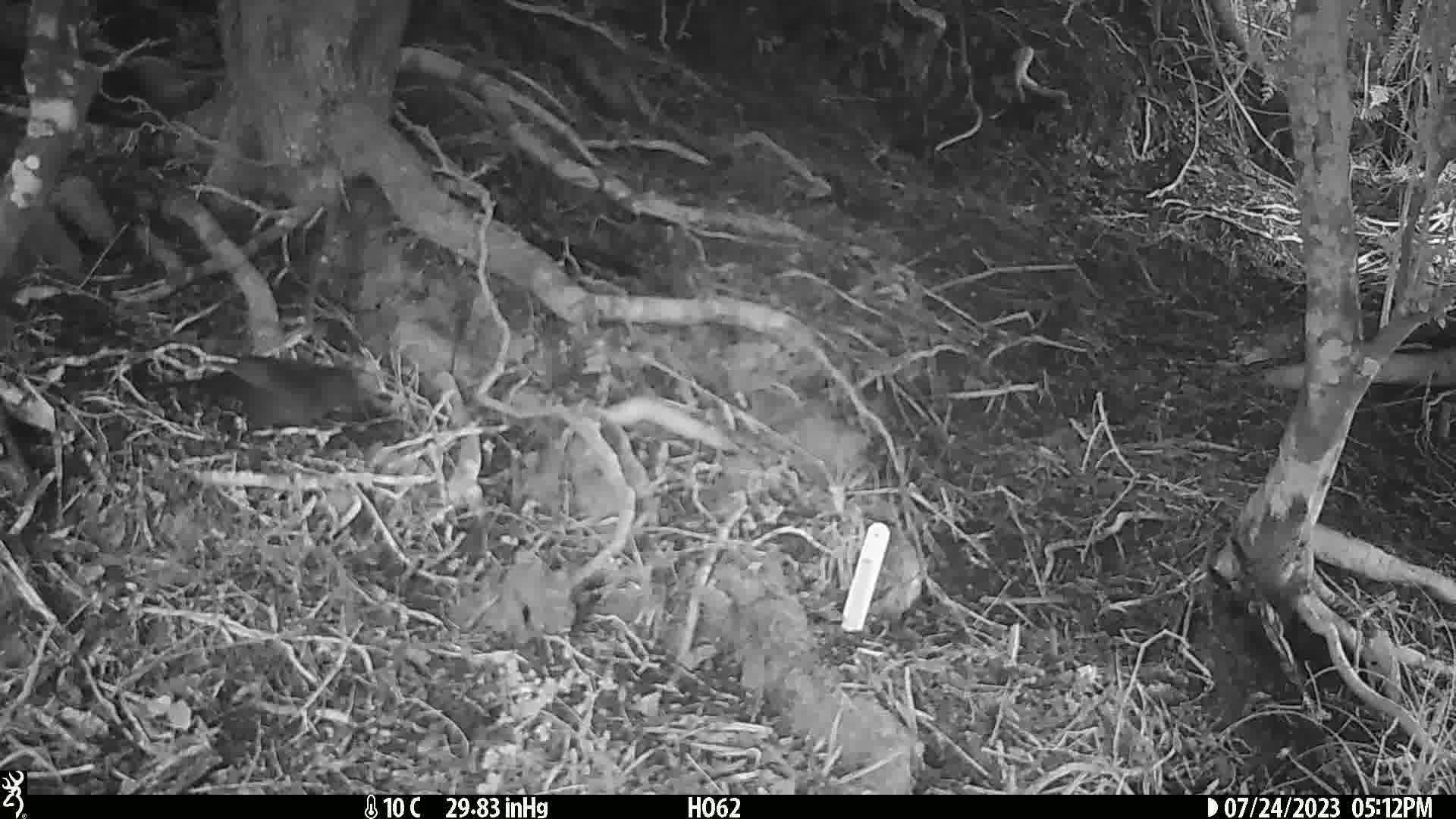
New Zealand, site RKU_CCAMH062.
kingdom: Animalia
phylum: Chordata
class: Aves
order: Passeriformes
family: Turdidae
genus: Turdus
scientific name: Turdus merula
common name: eurasian blackbird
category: blackbird